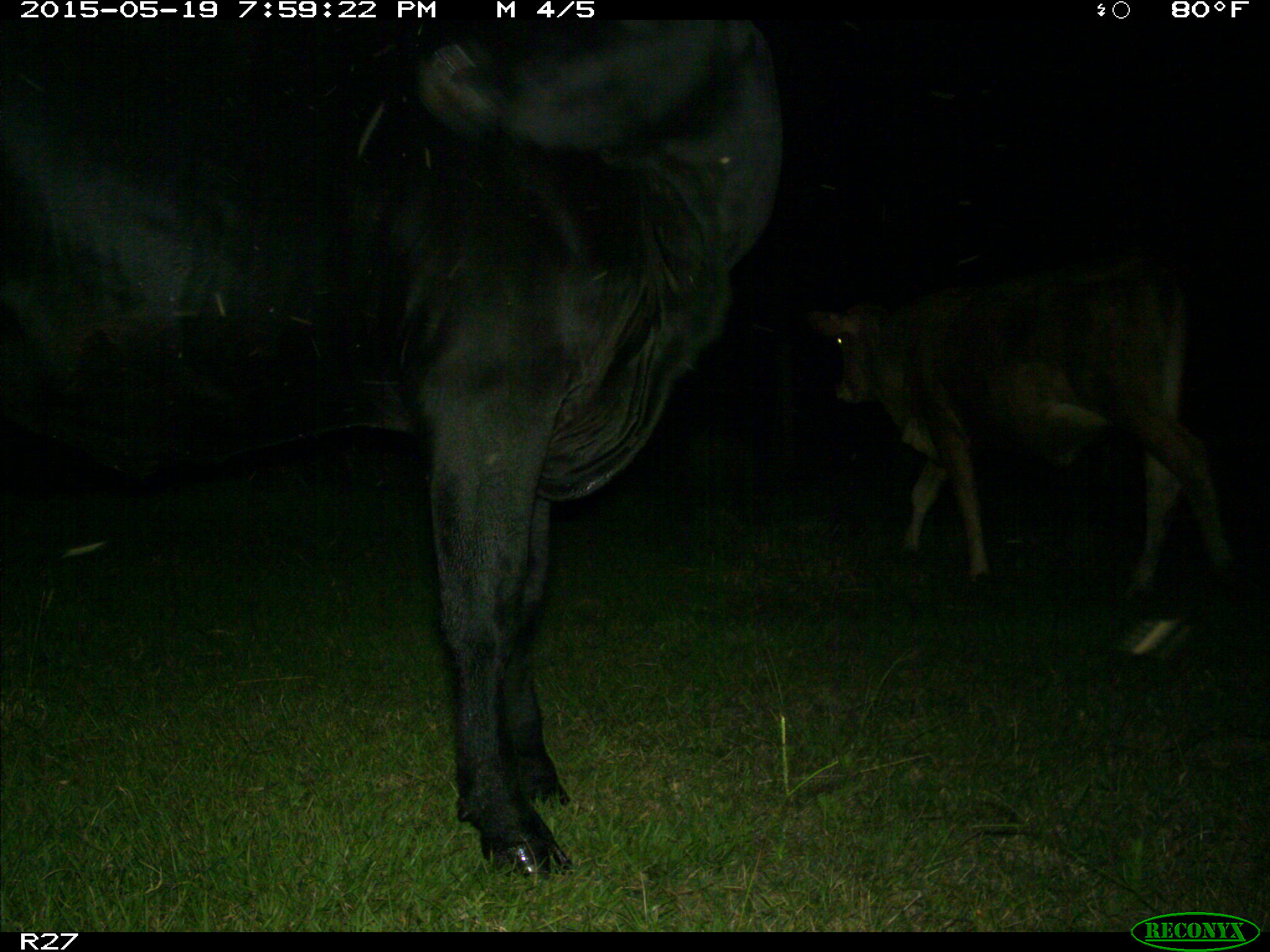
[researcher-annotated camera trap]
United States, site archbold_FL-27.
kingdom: Animalia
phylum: Chordata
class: Mammalia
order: Artiodactyla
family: Bovidae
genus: Bos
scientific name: Bos taurus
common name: domestic cow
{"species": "Bos taurus (domestic cow)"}